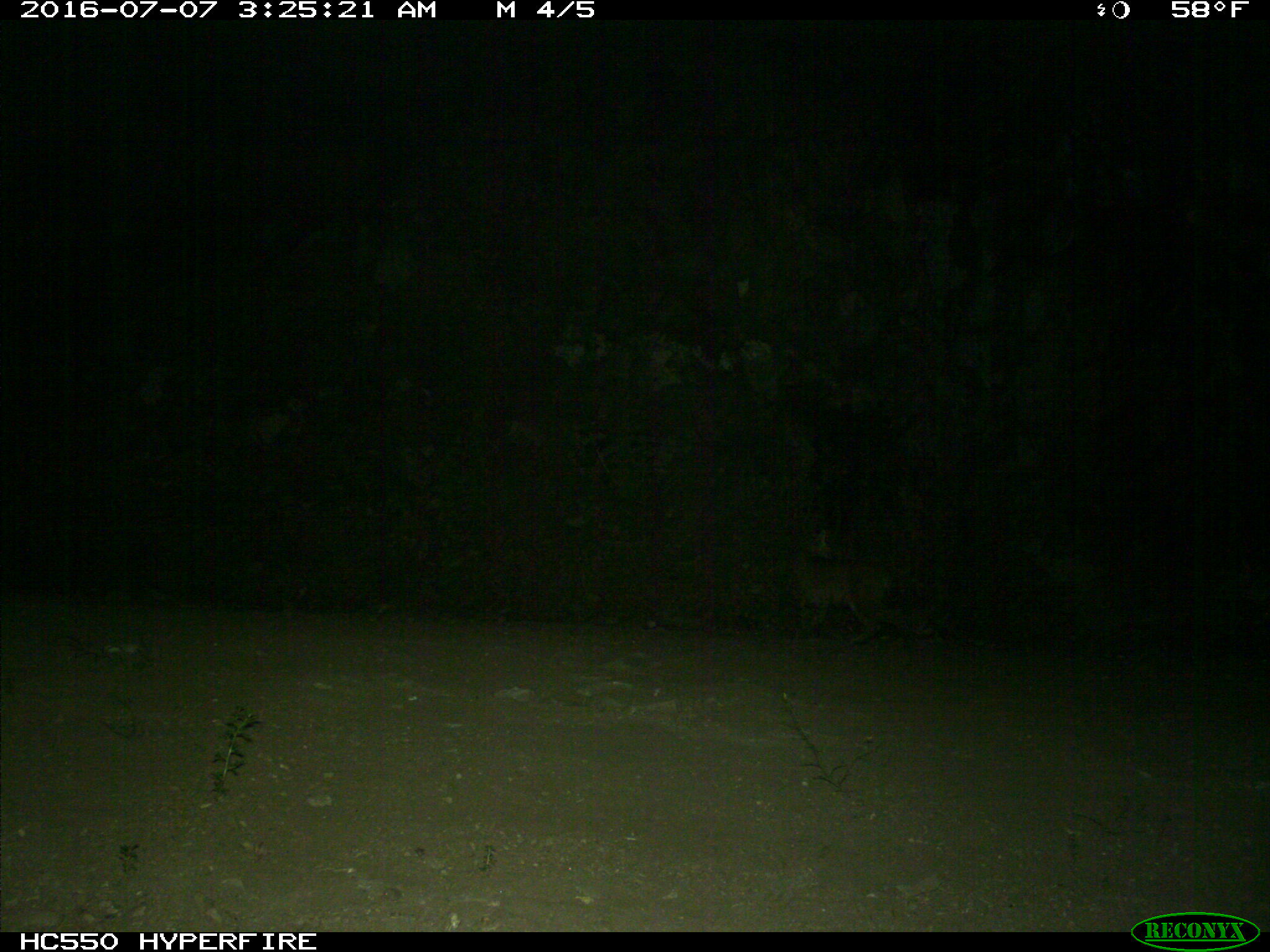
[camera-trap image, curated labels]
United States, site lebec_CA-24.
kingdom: Animalia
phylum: Chordata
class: Mammalia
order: Carnivora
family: Felidae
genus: Lynx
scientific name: Lynx rufus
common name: bobcat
Lynx rufus (bobcat).